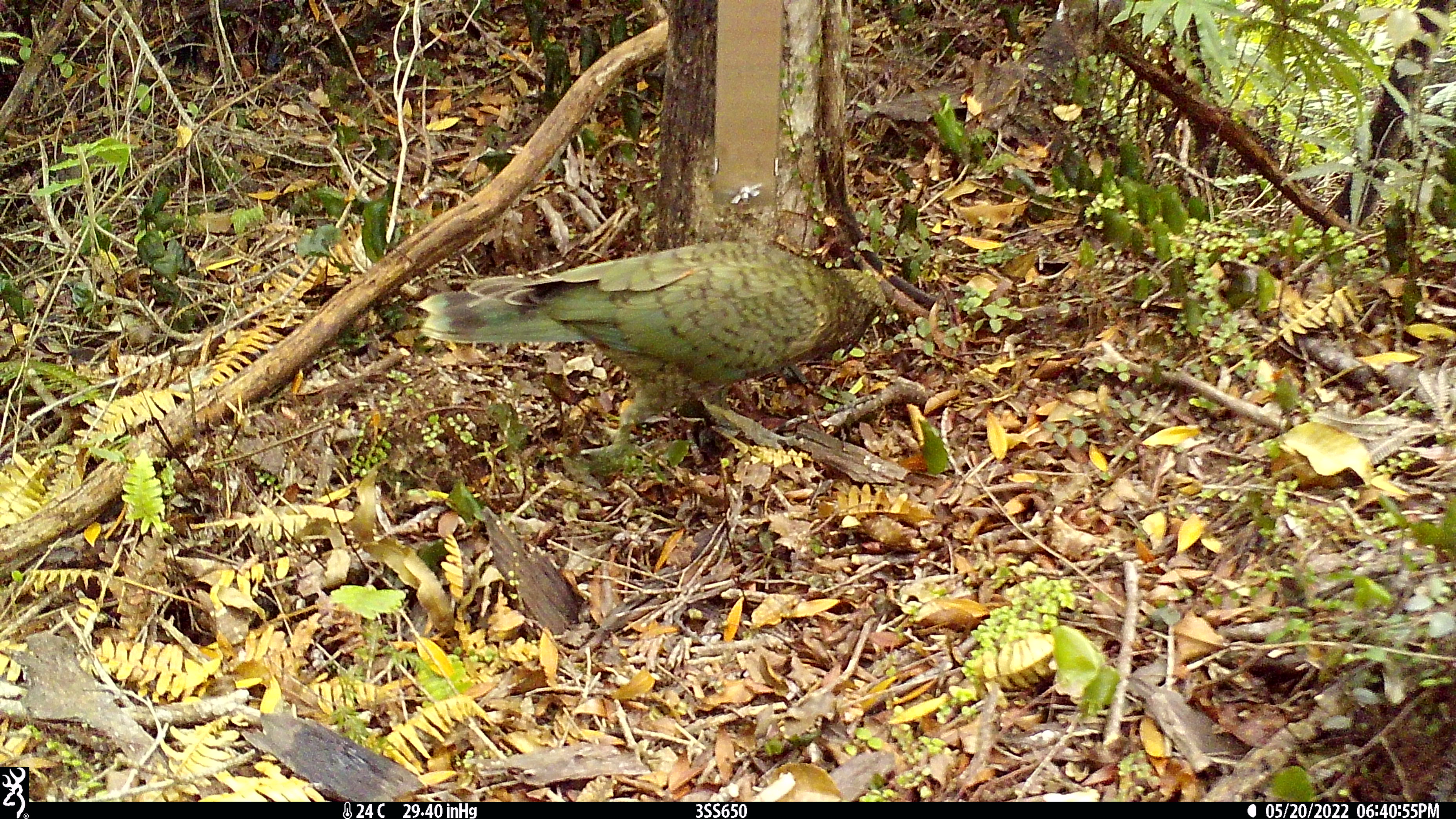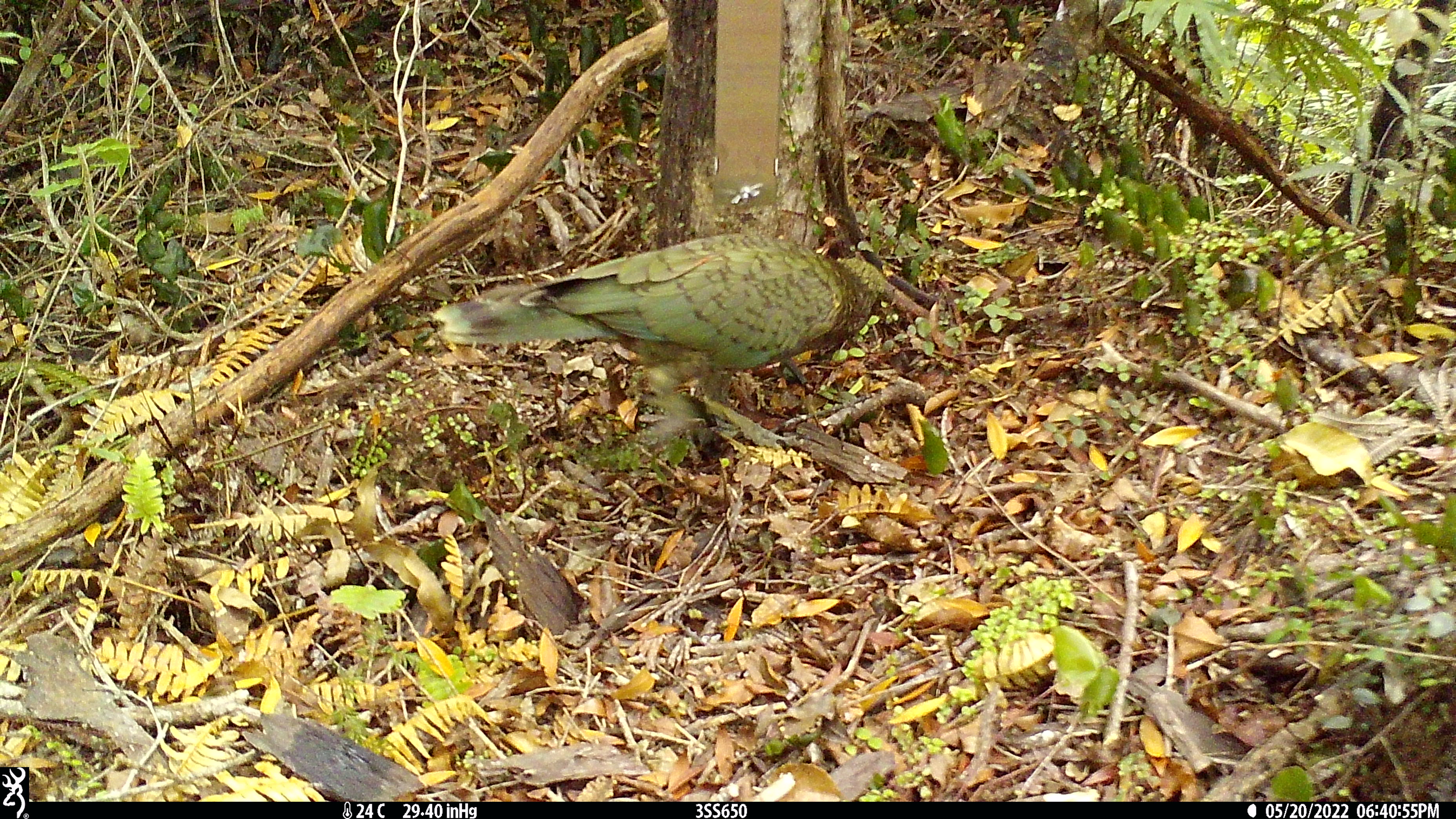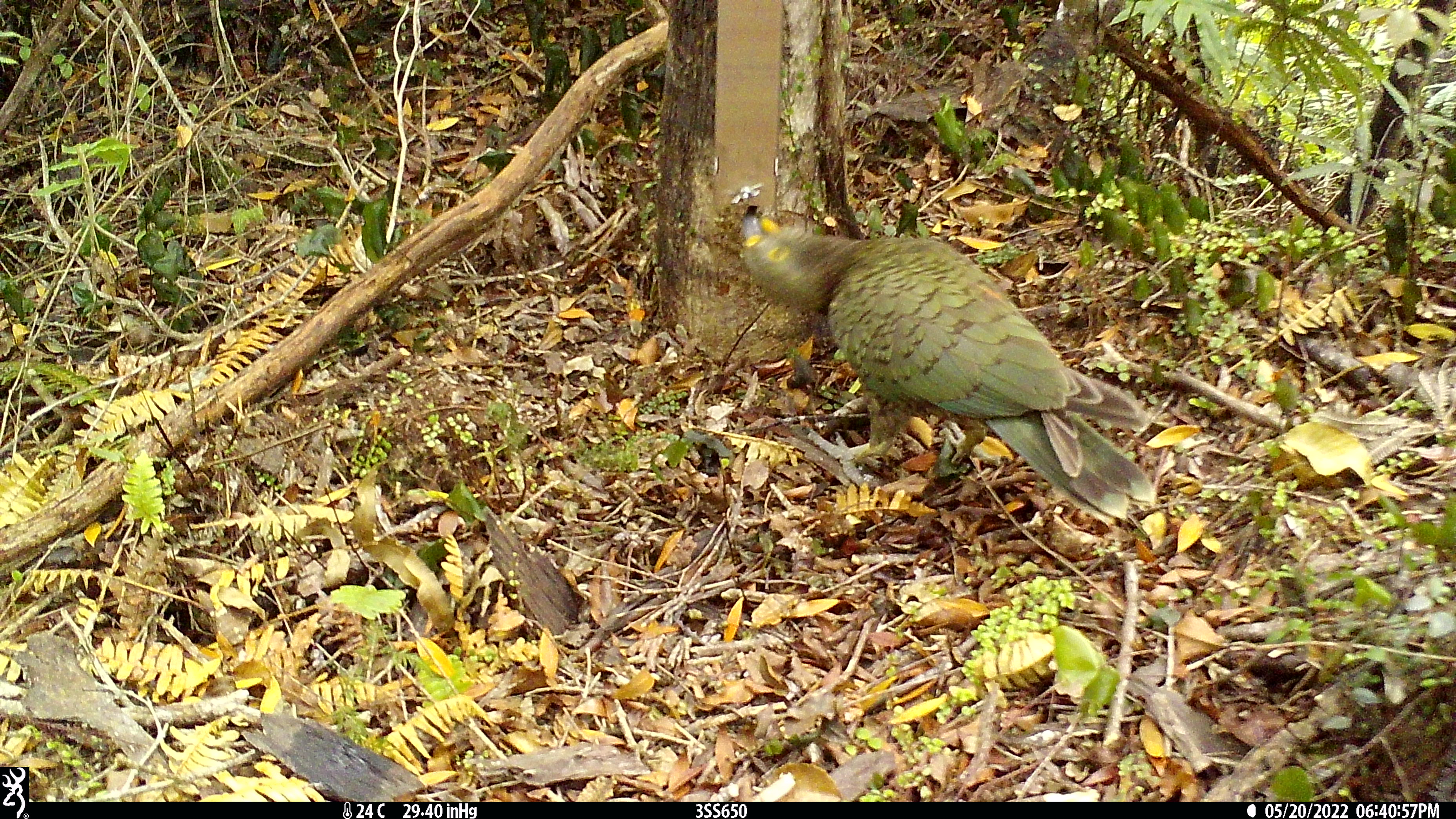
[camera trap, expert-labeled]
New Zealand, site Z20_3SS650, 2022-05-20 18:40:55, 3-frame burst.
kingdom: Animalia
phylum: Chordata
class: Aves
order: Psittaciformes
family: Strigopidae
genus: Nestor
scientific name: Nestor notabilis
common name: kea